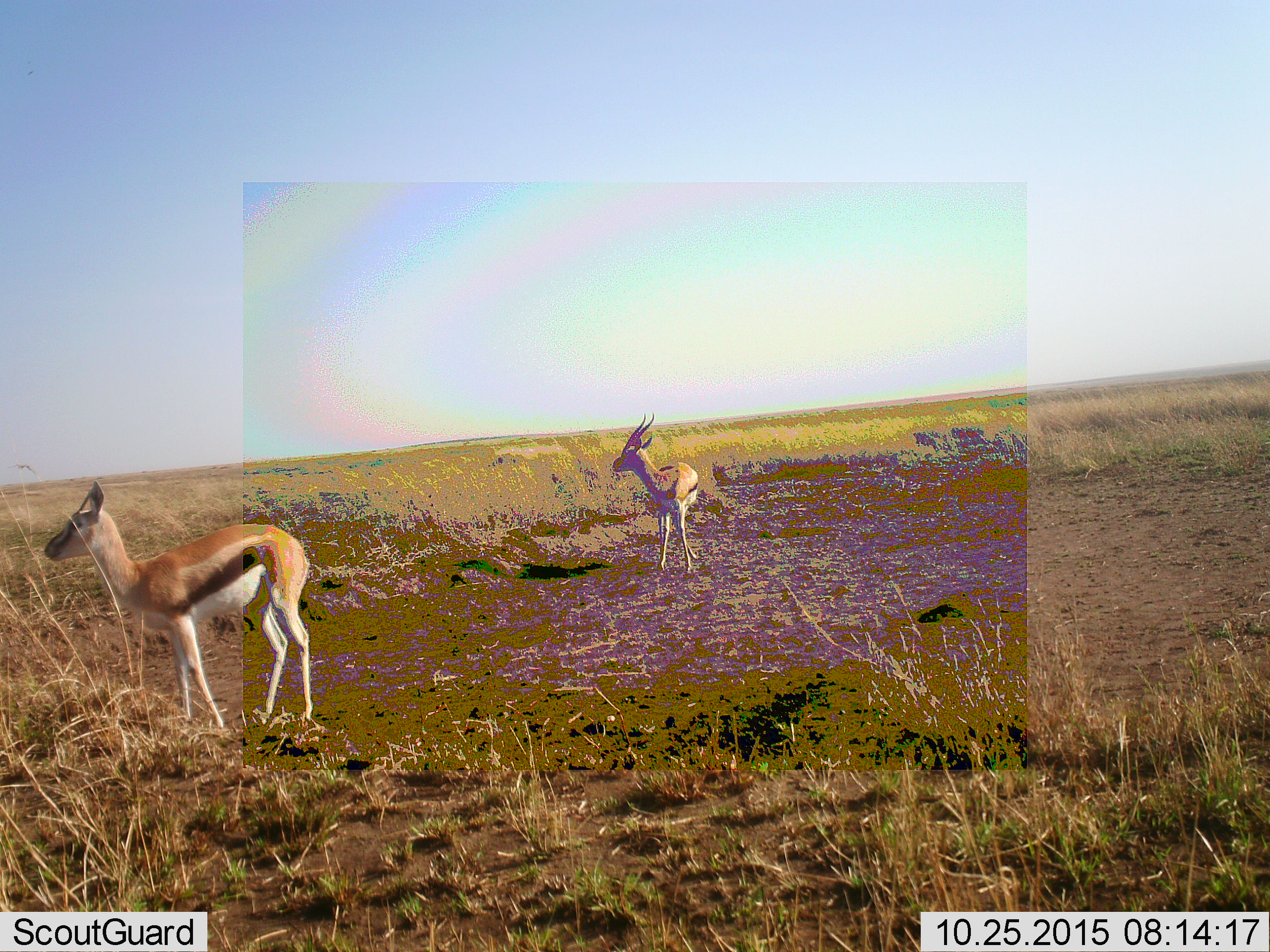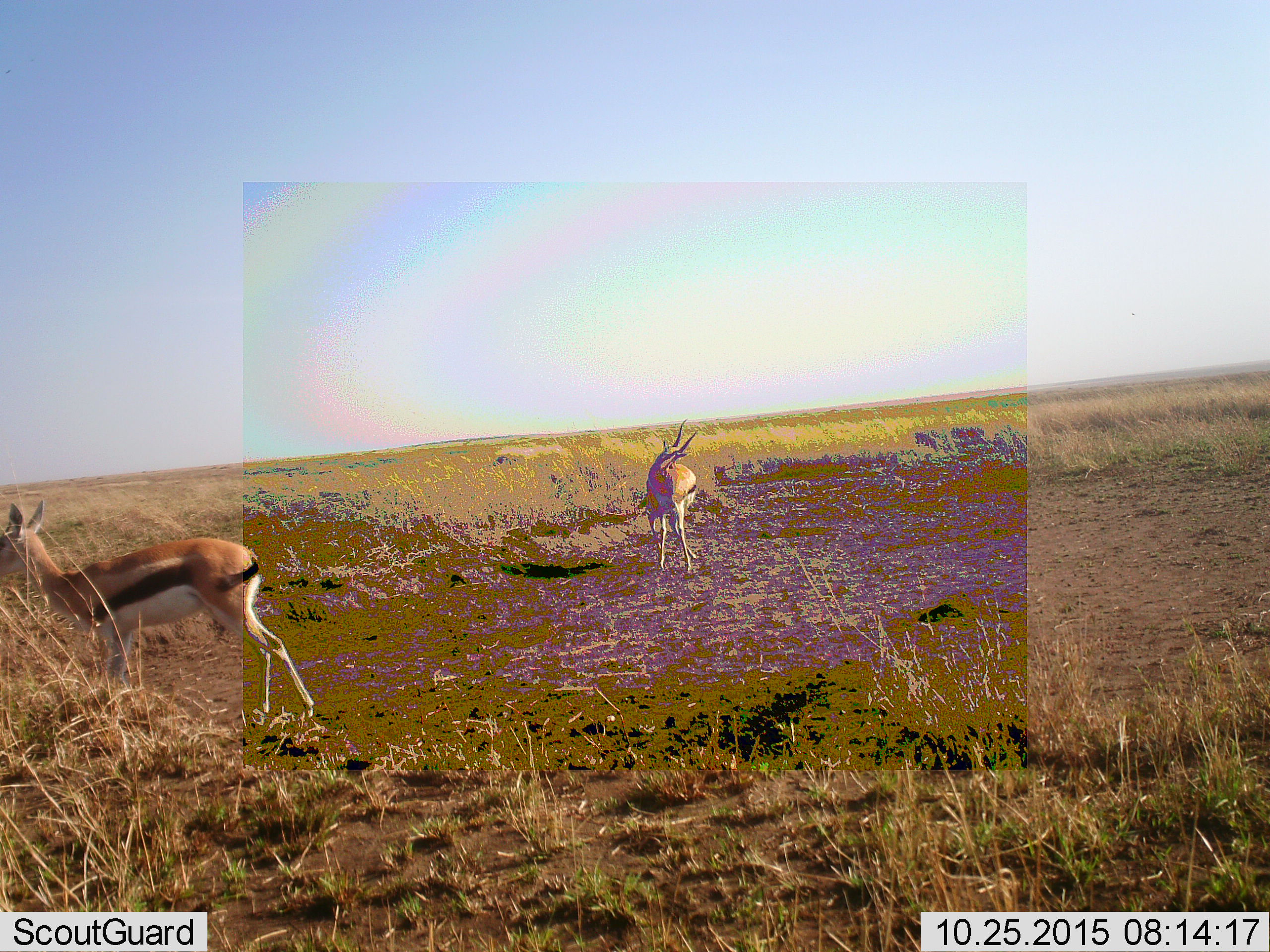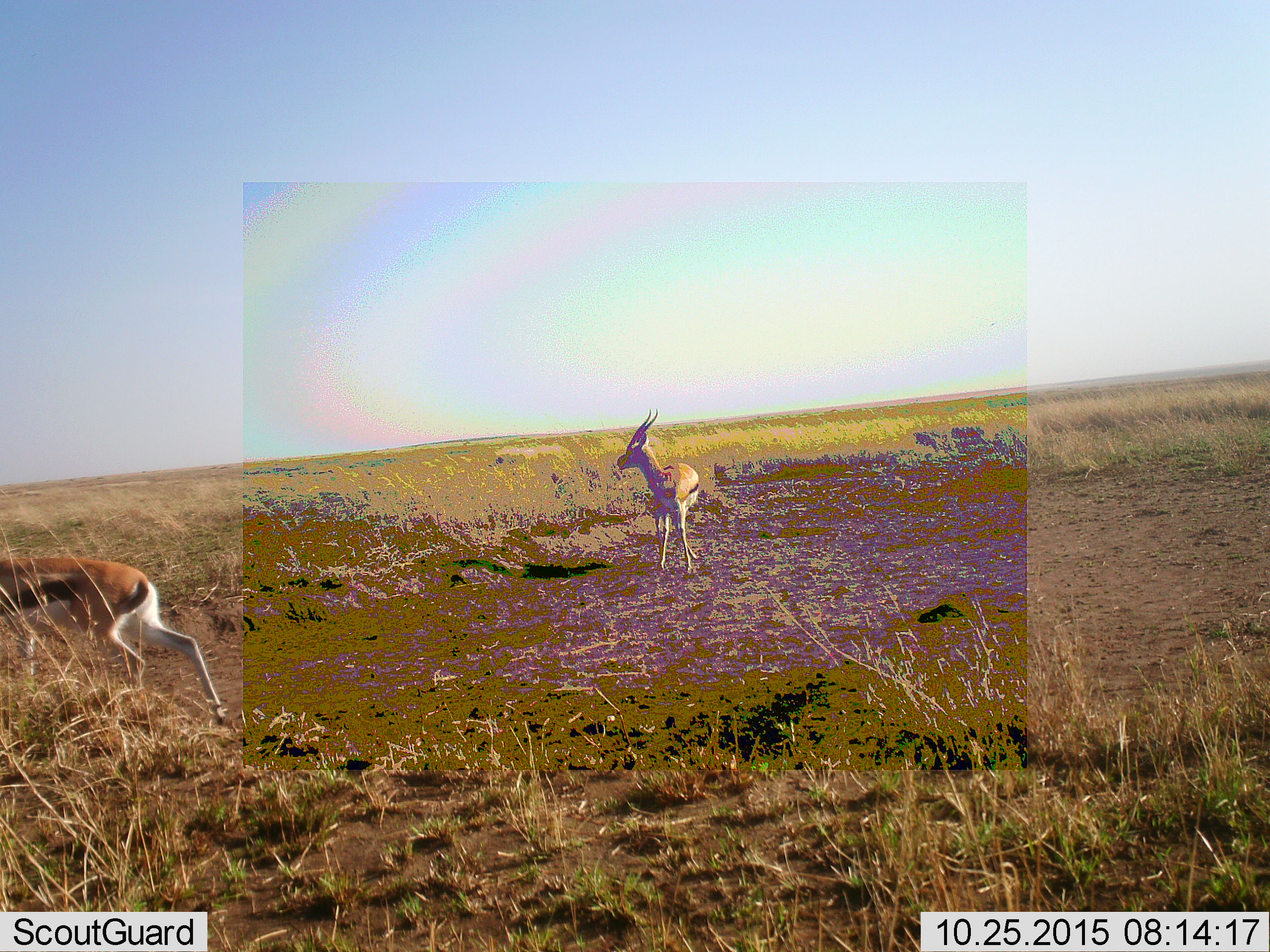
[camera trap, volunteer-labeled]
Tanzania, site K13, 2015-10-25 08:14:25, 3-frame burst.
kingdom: Animalia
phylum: Chordata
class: Mammalia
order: Artiodactyla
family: Bovidae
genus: Eudorcas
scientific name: Eudorcas thomsonii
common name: thomson's gazelle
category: gazellethomsons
Gazellethomsons (thomson's gazelle) (Eudorcas thomsonii), count 2. Behavior (volunteer vote fractions): standing 56%, resting 0%, moving 78%, interacting 0%. Young present (vote fraction): 11%. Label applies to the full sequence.